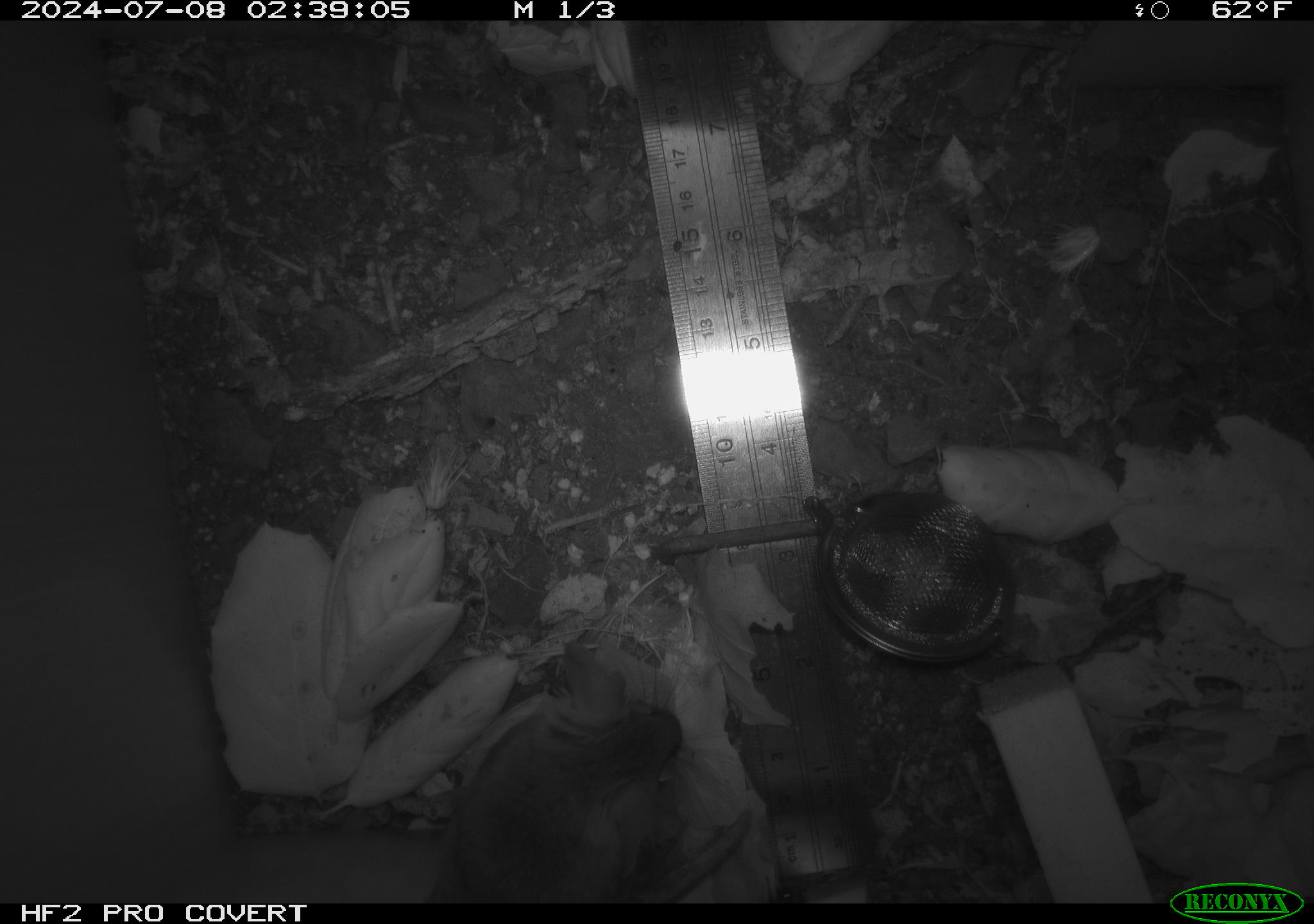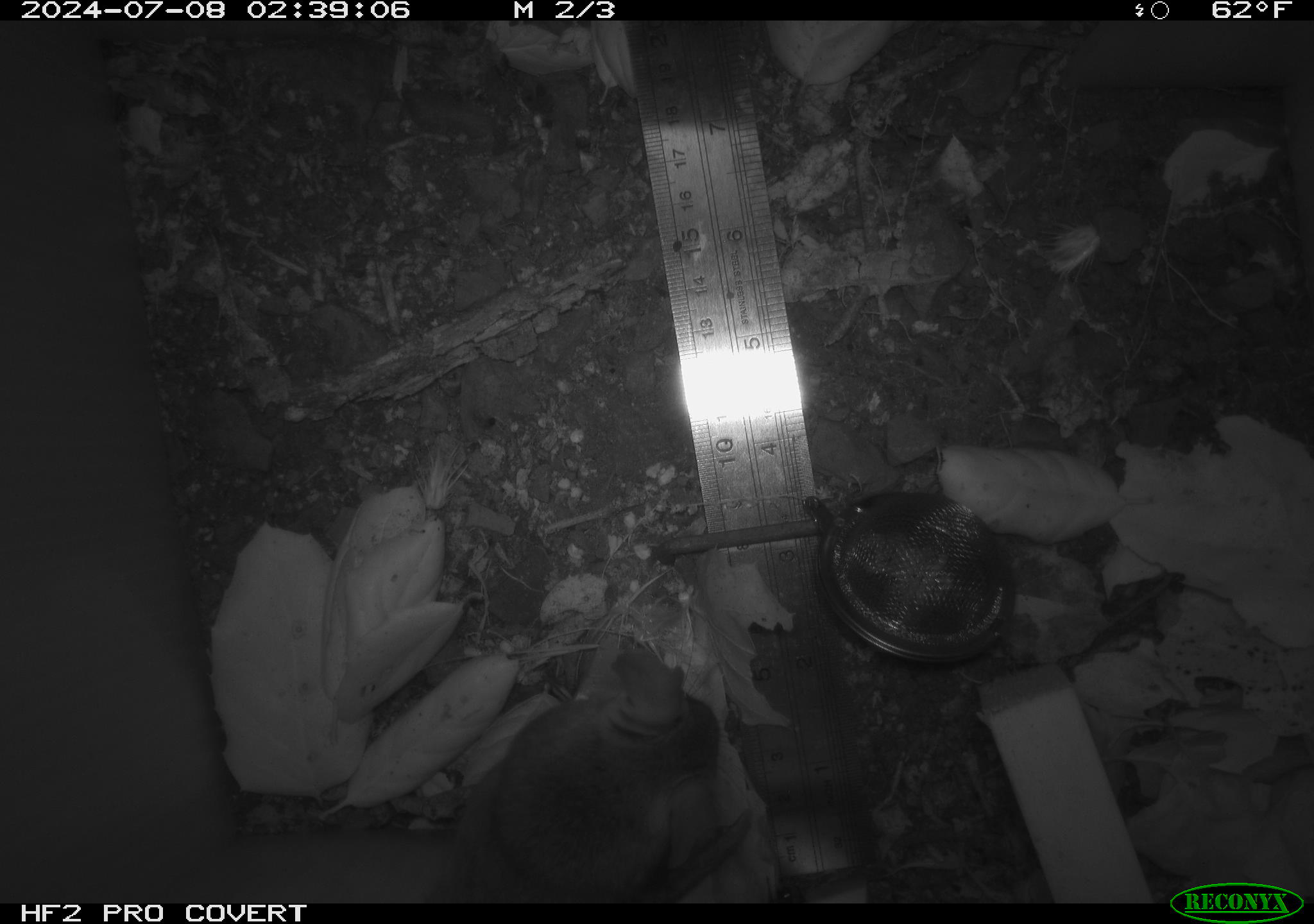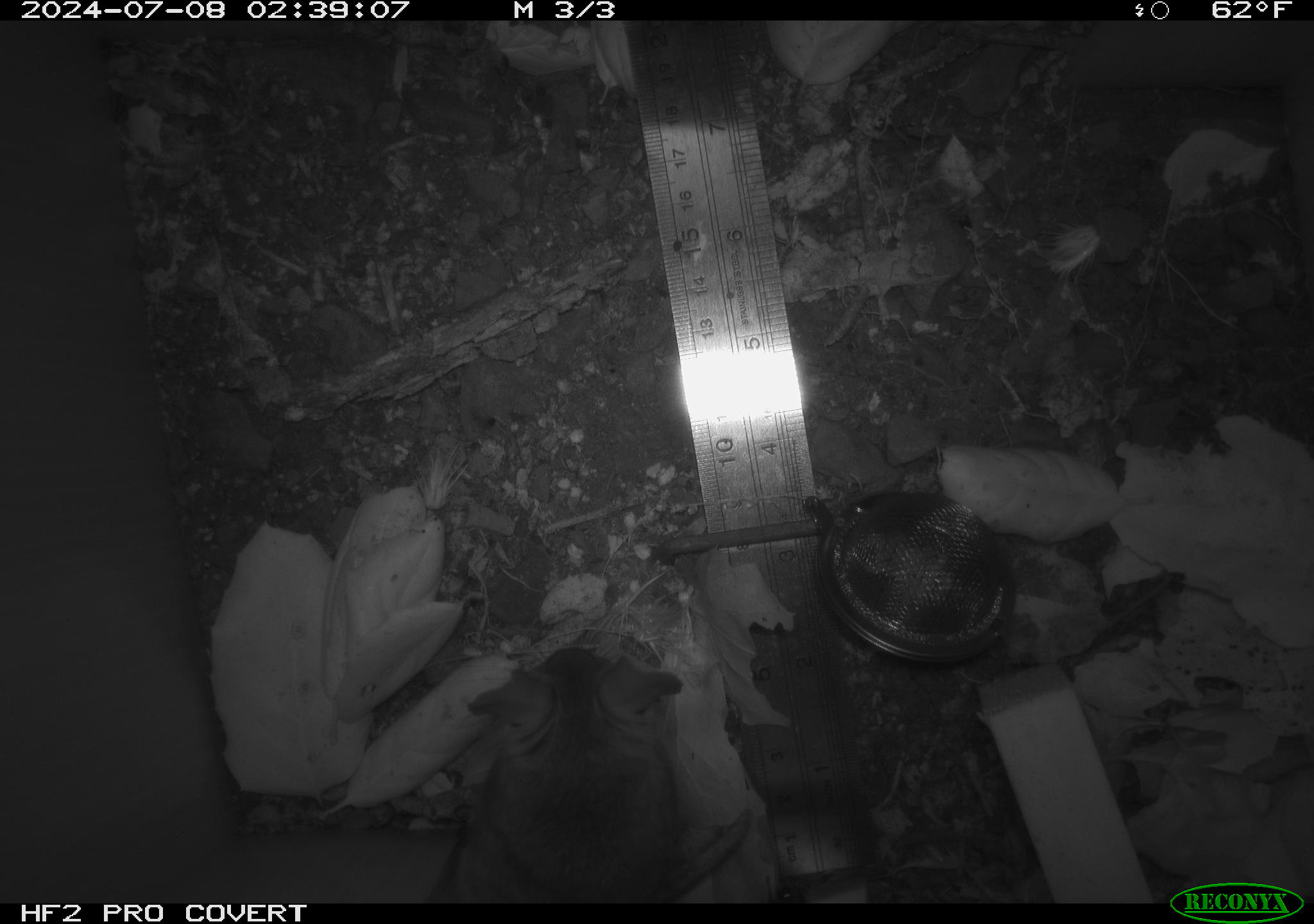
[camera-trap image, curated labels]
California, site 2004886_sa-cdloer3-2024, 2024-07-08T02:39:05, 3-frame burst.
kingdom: Animalia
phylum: Chordata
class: Mammalia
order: Rodentia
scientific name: Rodentia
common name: rodent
Rodent (Rodentia).